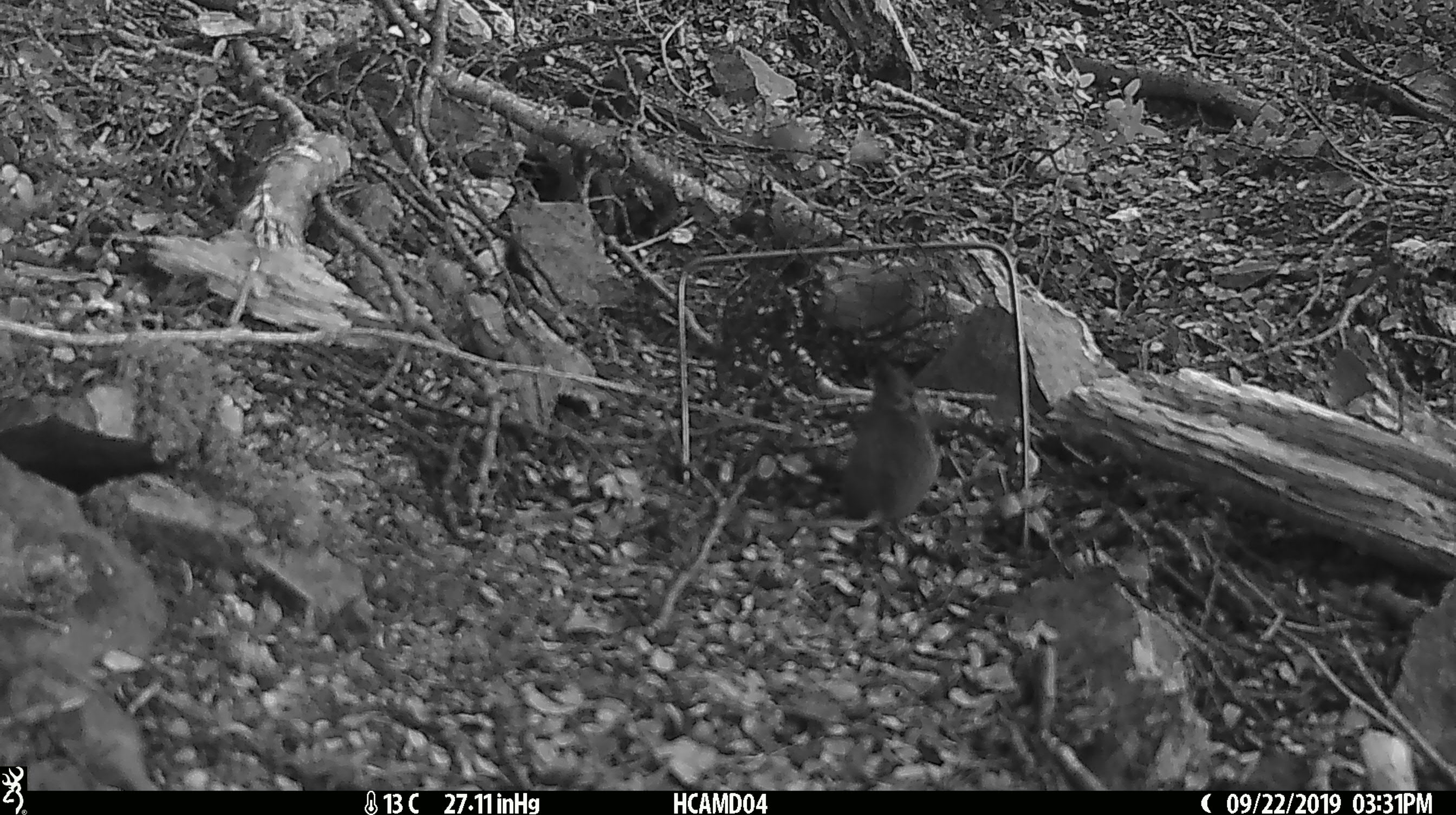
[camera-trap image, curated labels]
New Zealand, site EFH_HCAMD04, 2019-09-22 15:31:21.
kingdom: Animalia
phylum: Chordata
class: Mammalia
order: Rodentia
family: Muridae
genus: Mus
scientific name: Mus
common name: mouse